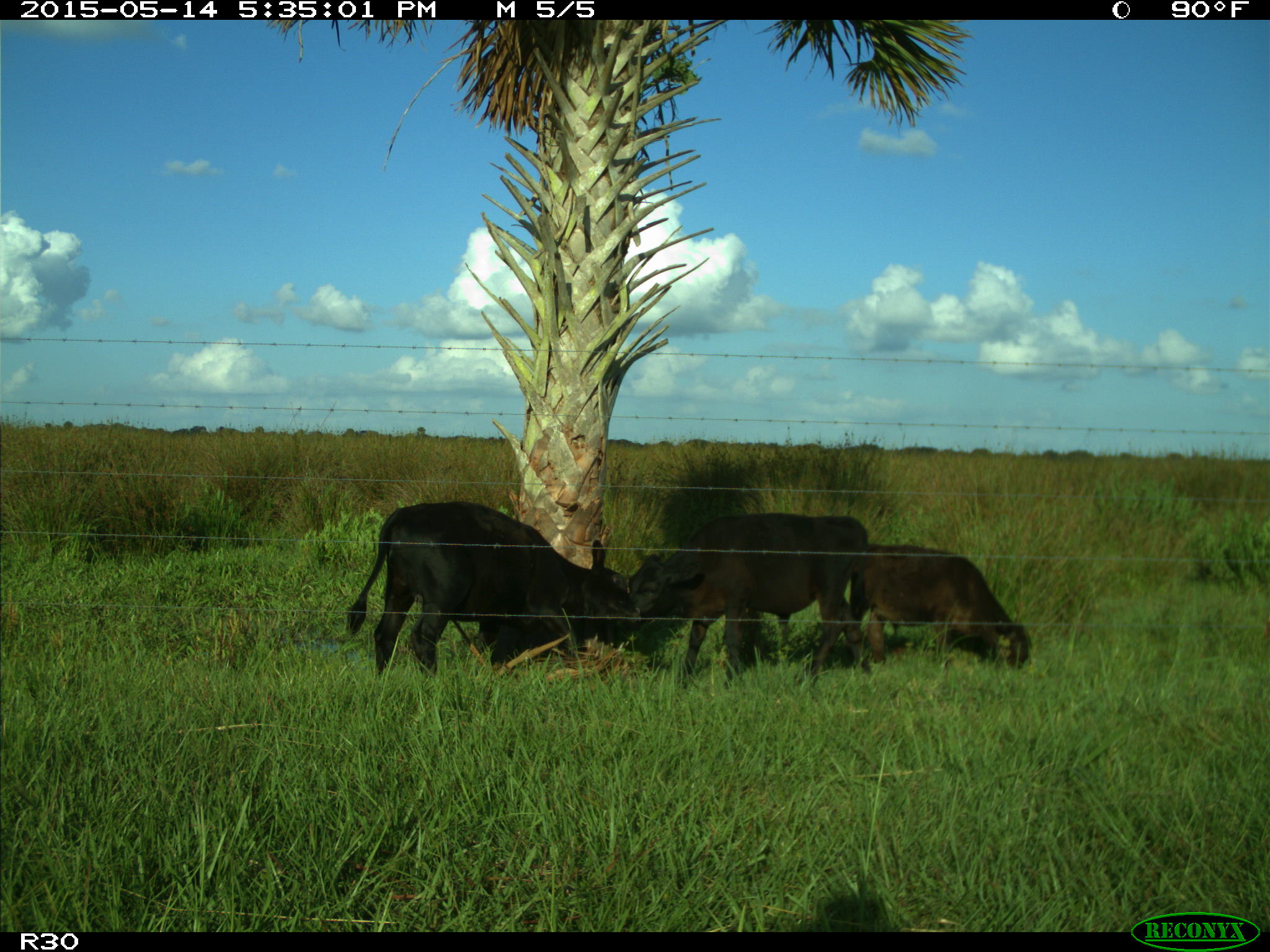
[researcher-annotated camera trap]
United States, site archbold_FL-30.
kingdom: Animalia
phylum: Chordata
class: Mammalia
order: Artiodactyla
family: Bovidae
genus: Bos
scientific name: Bos taurus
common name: domestic cow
Bos taurus (domestic cow).